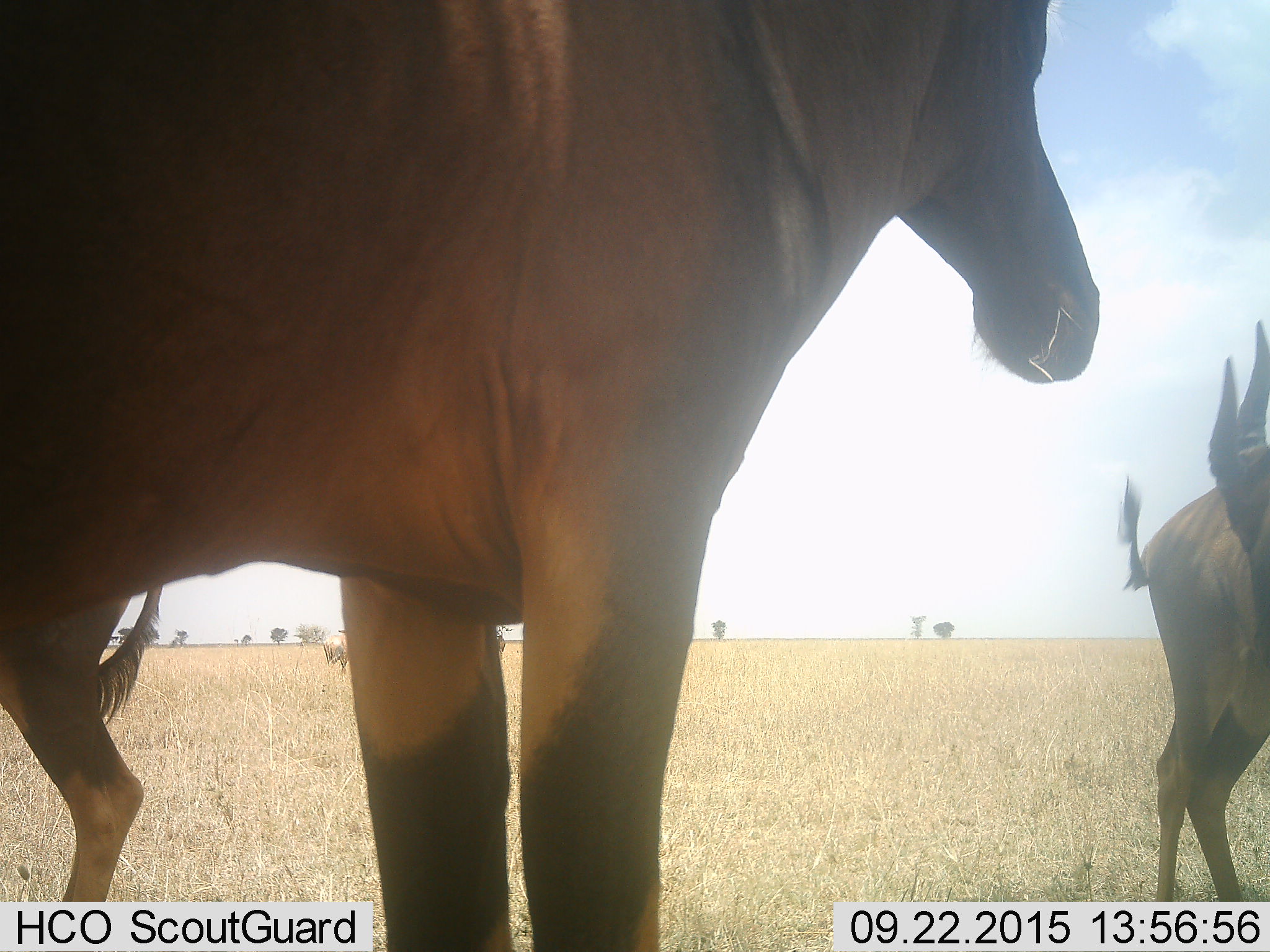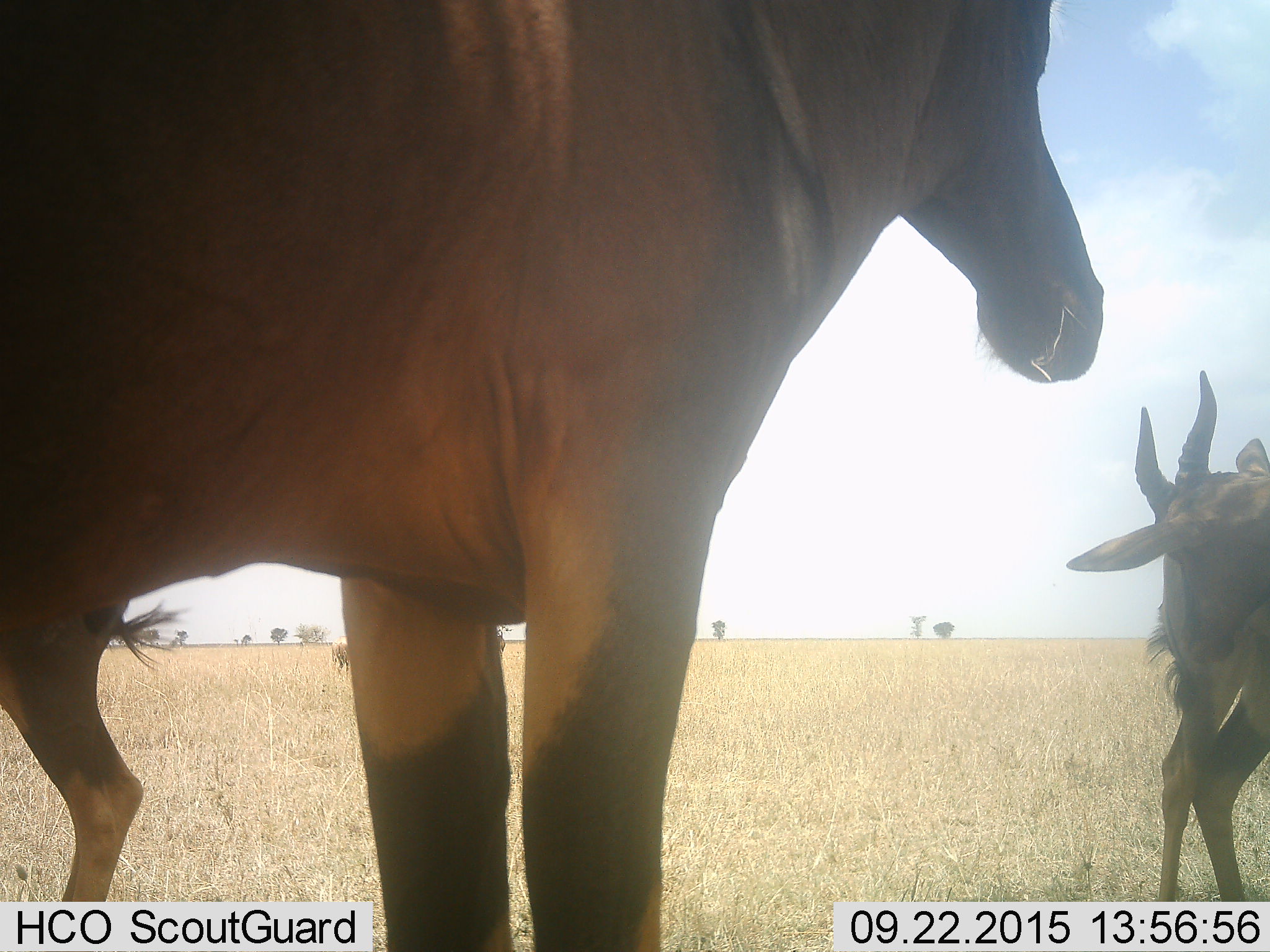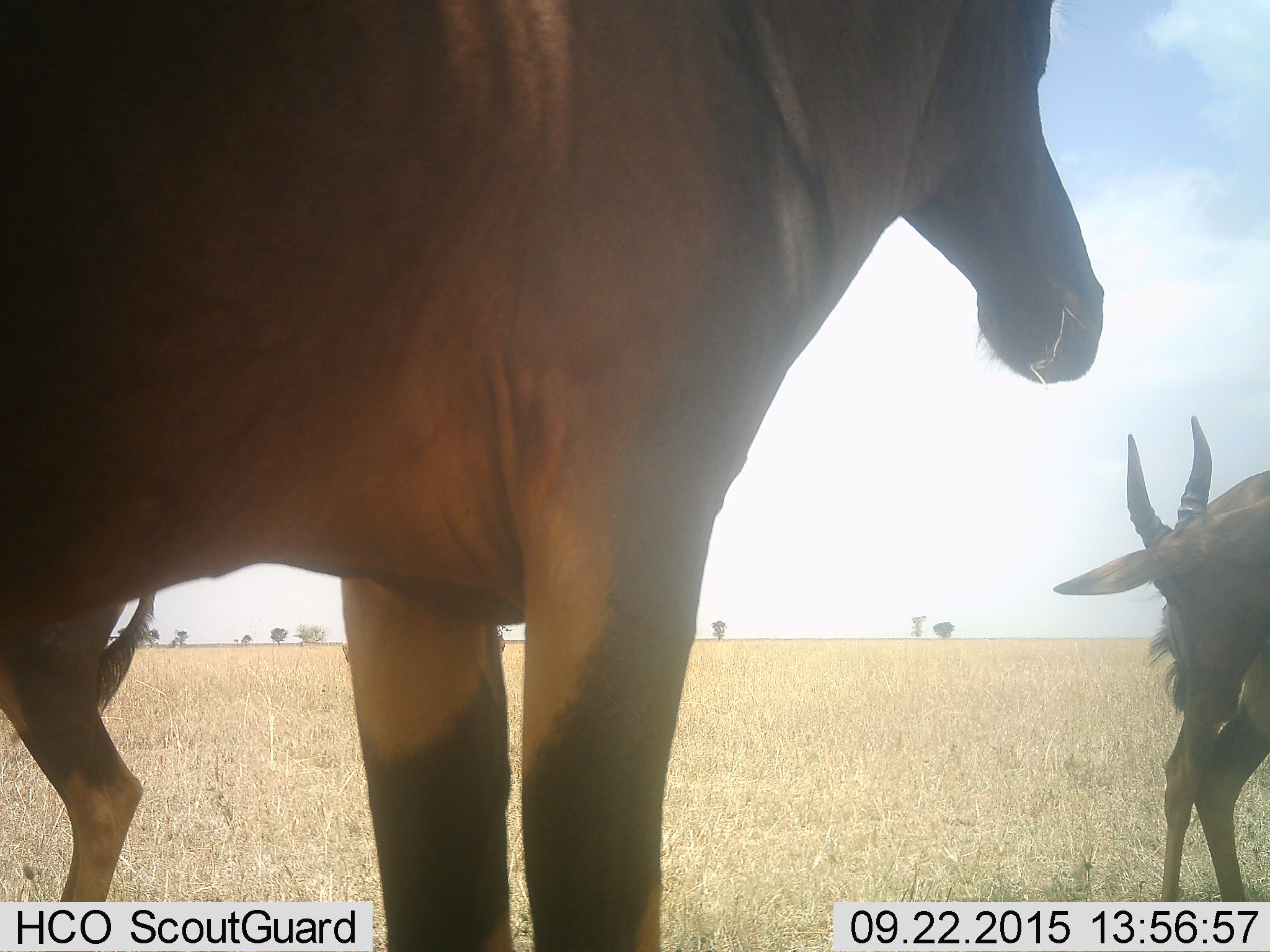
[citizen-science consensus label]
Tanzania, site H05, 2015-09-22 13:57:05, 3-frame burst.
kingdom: Animalia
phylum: Chordata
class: Mammalia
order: Artiodactyla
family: Bovidae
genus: Alcelaphus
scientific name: Alcelaphus buselaphus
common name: hartebeest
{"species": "hartebeest (Alcelaphus buselaphus)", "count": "4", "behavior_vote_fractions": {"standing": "100%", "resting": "0%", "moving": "33%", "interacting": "33%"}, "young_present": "0%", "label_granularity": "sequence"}